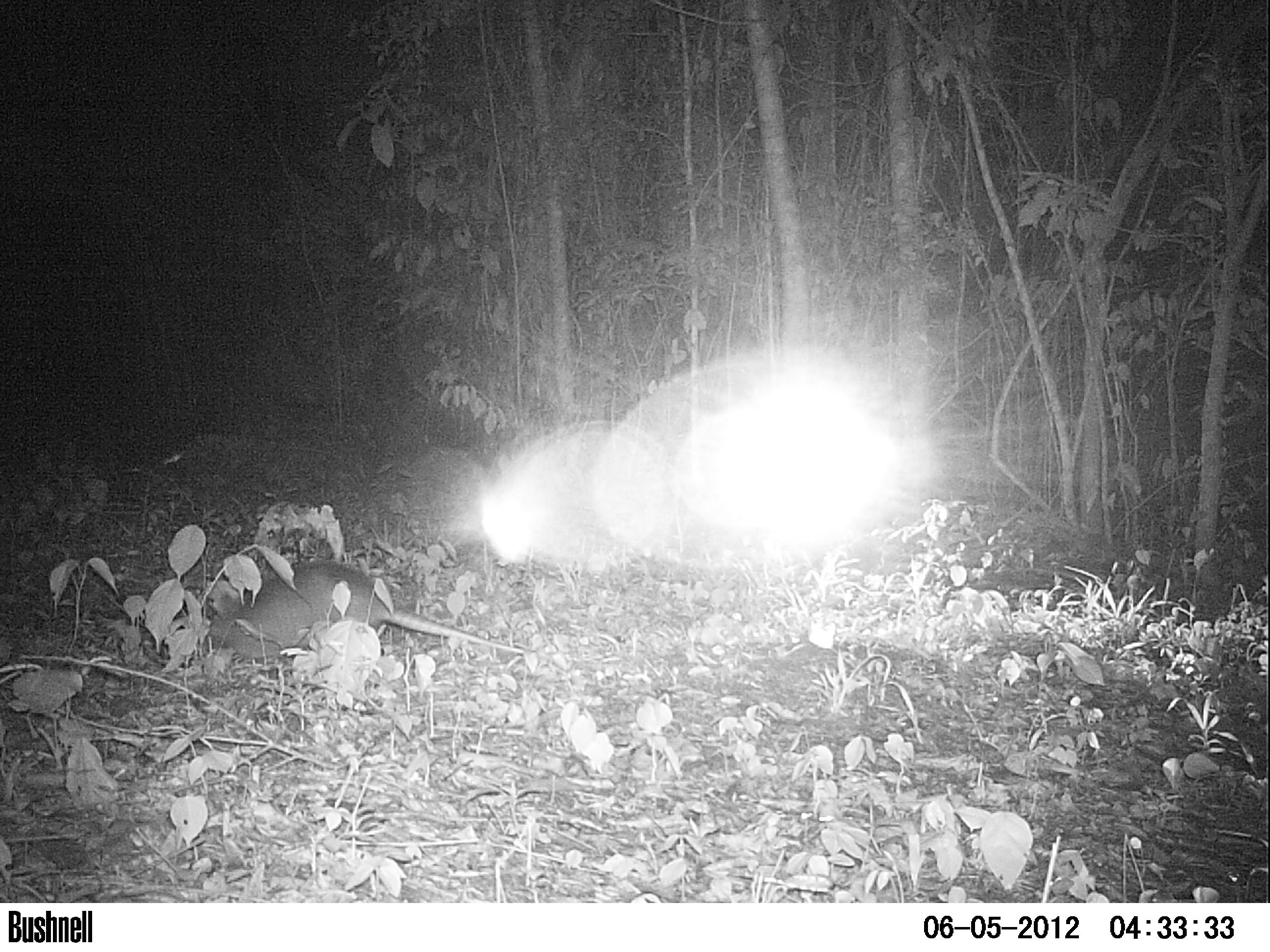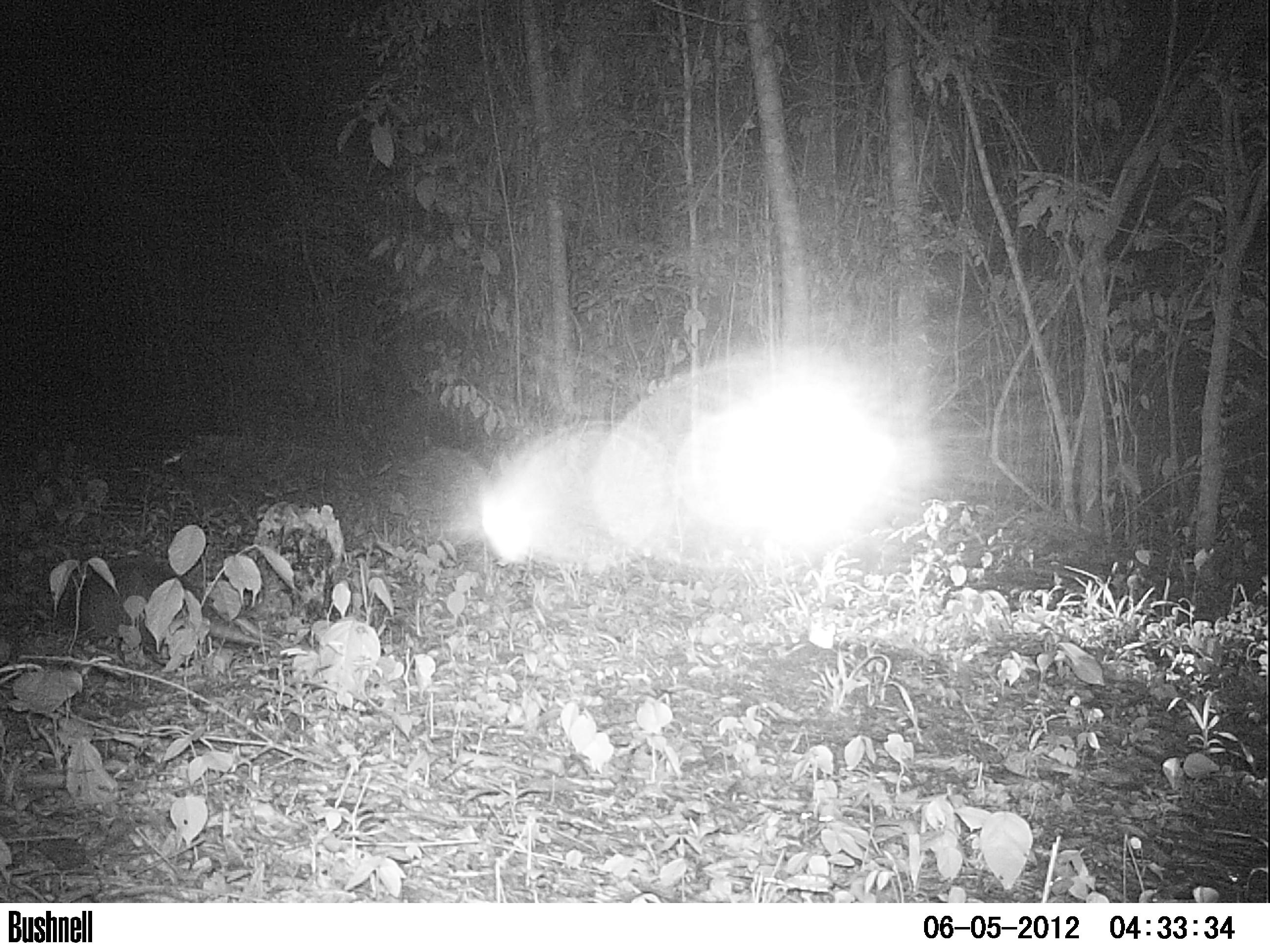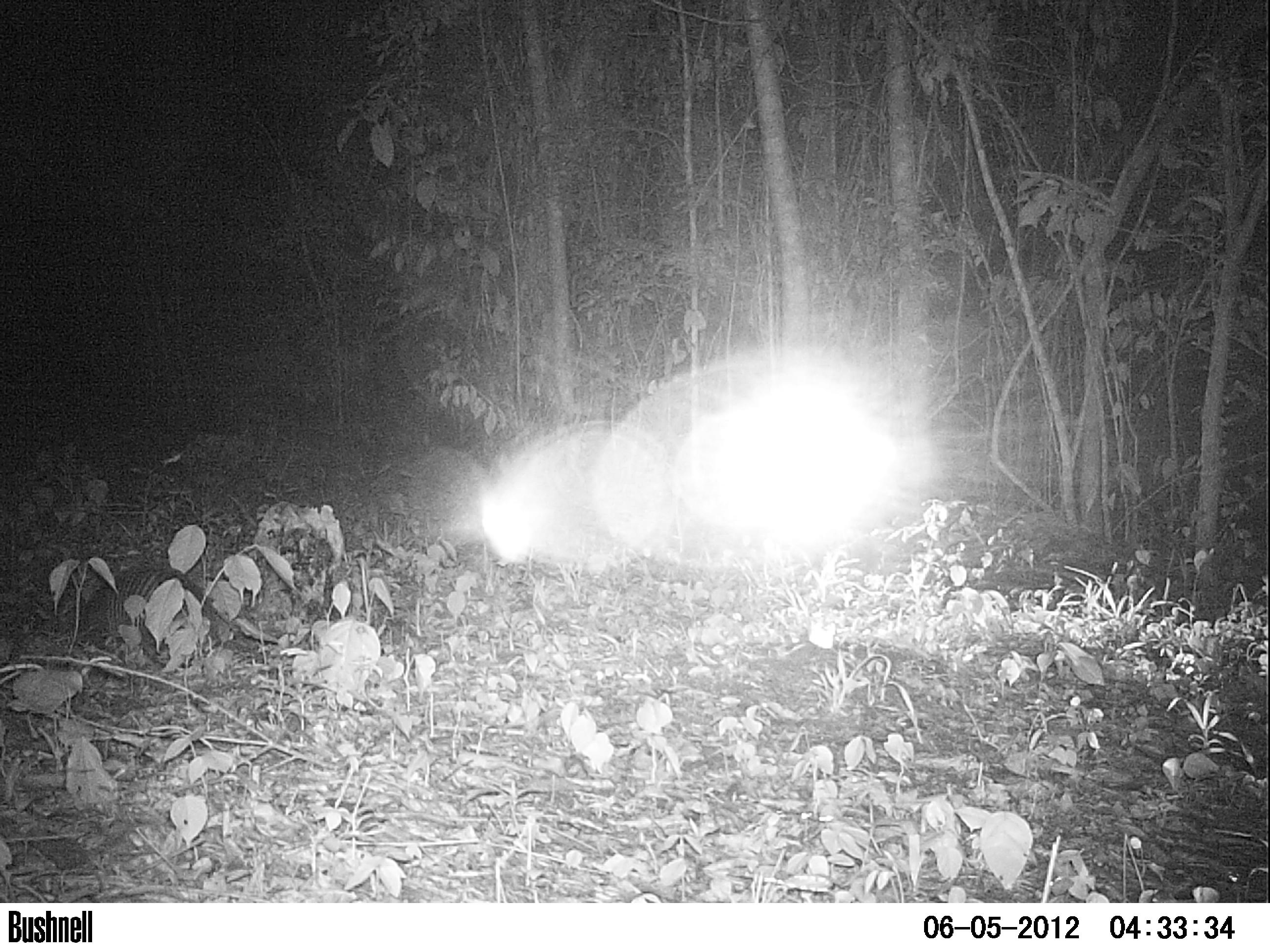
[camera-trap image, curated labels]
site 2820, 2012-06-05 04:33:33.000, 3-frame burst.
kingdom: Animalia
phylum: Chordata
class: Mammalia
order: Didelphimorphia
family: Didelphidae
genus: Didelphis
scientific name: Didelphis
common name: american opossums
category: didelphis sp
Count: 1.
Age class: adult.